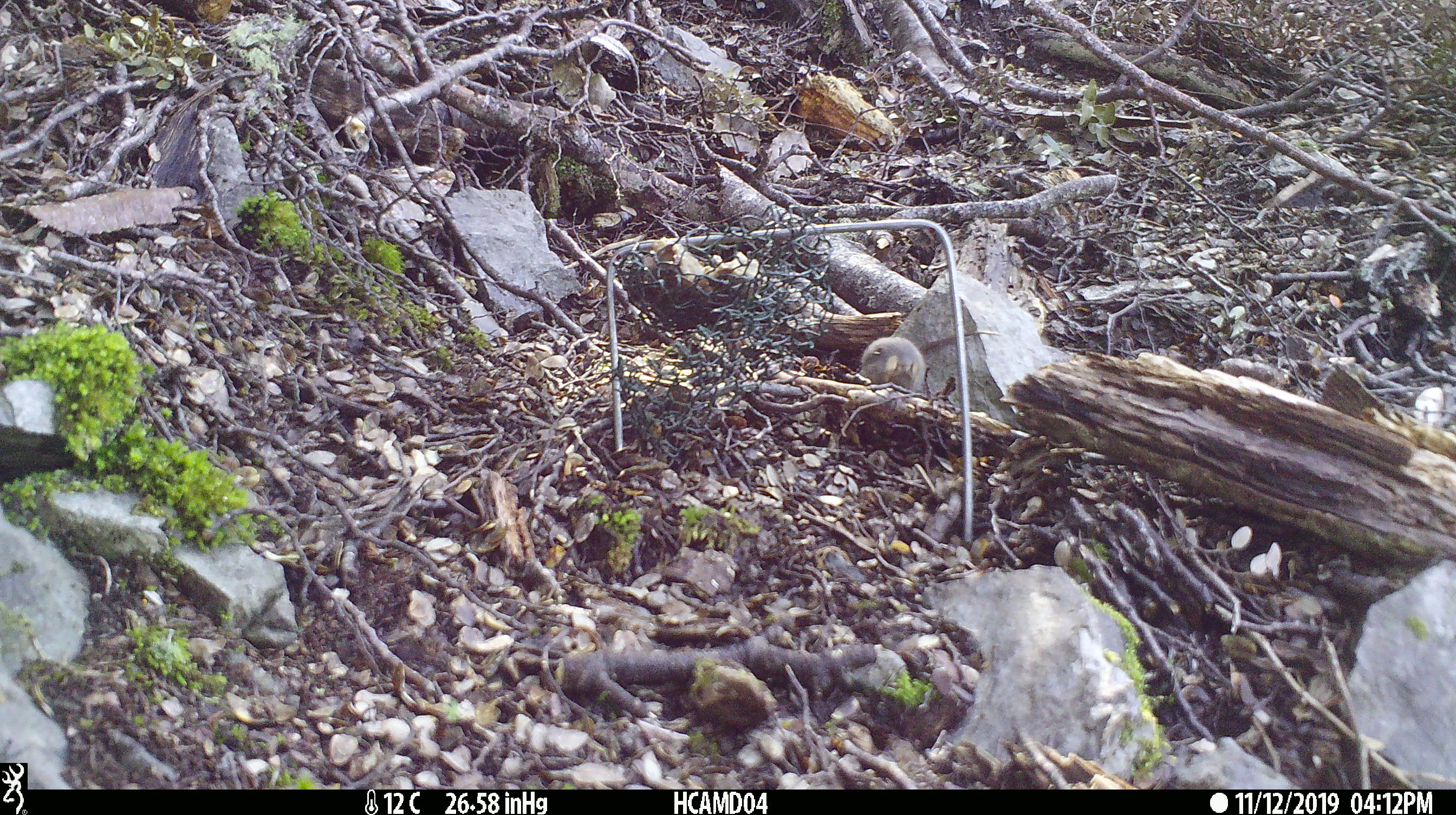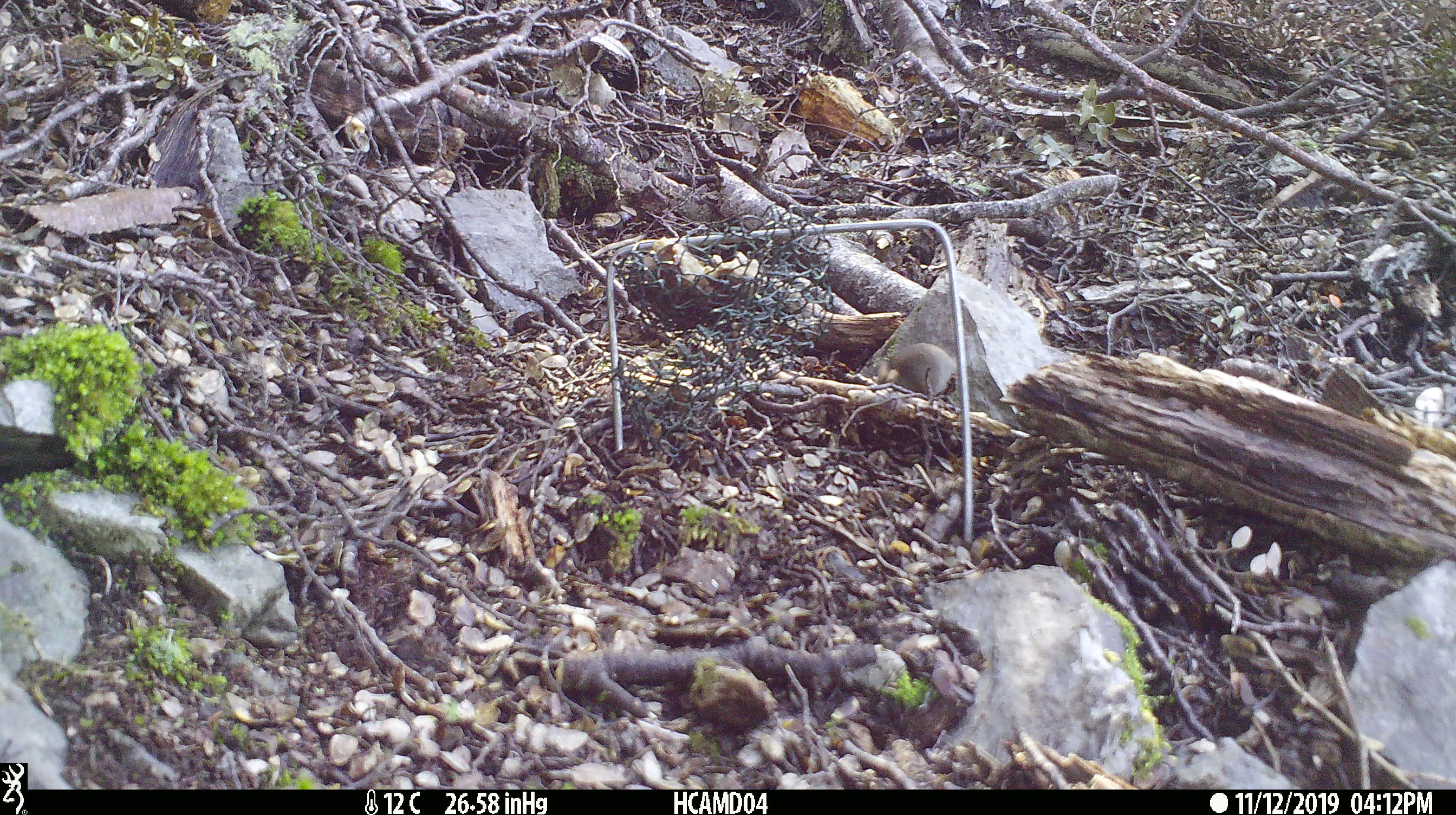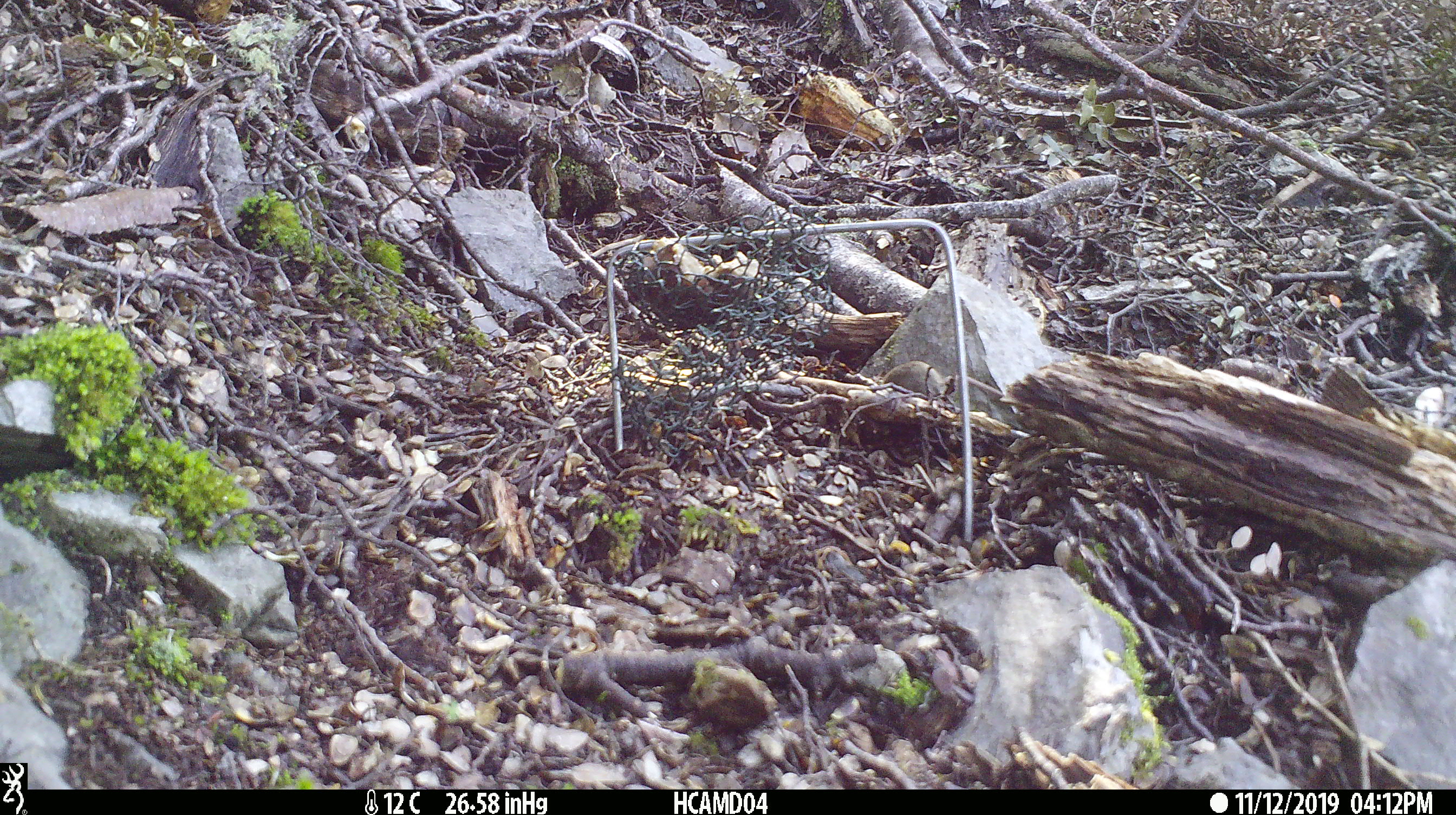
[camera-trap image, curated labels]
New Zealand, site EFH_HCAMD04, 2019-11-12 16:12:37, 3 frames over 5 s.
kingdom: Animalia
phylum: Chordata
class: Mammalia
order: Rodentia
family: Muridae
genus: Mus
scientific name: Mus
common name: mouse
Mouse (Mus).